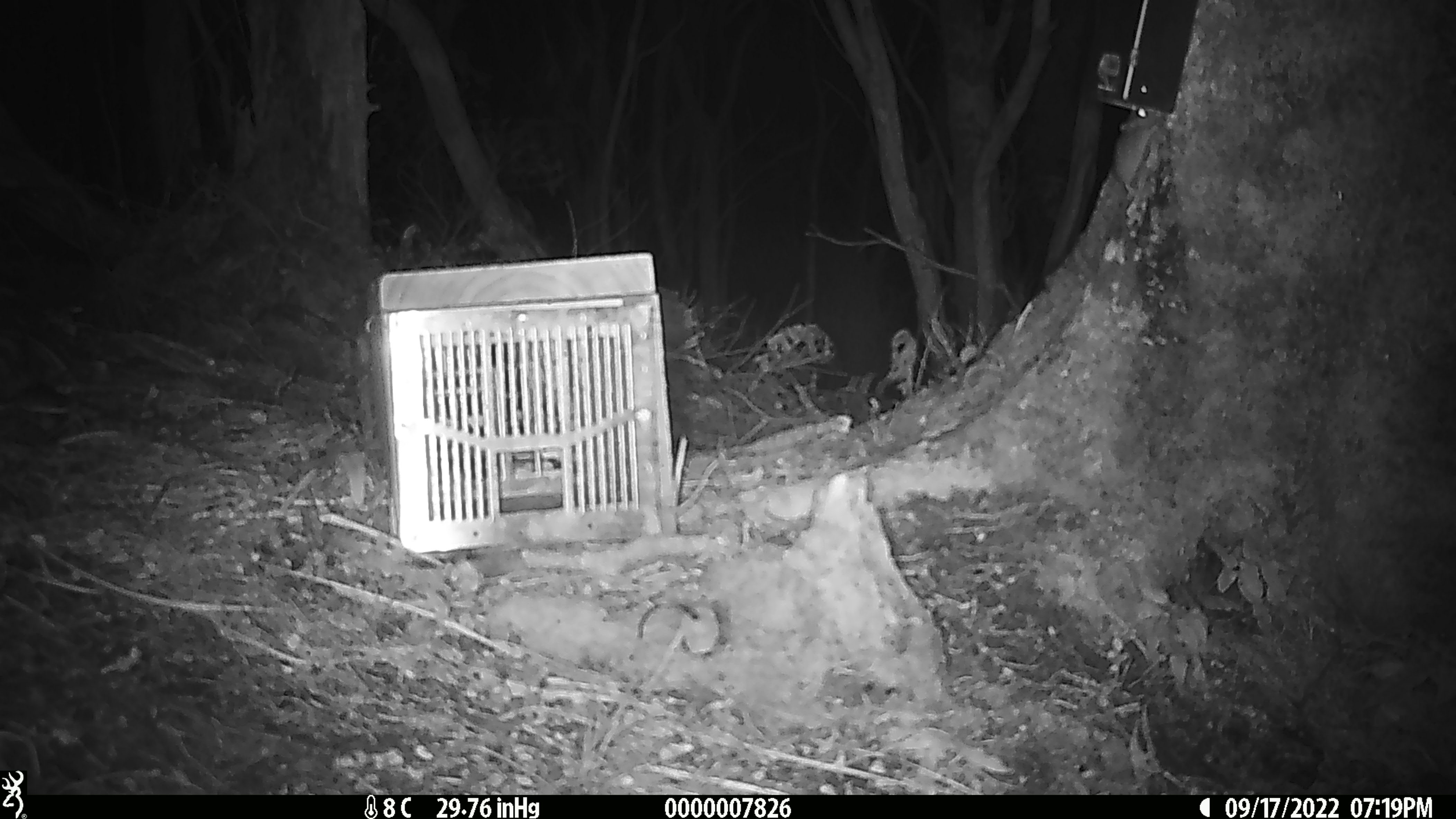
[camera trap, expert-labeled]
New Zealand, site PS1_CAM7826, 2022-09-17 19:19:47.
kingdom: Animalia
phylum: Chordata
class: Mammalia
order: Rodentia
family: Muridae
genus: Mus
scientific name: Mus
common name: mouse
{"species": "mouse (Mus)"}